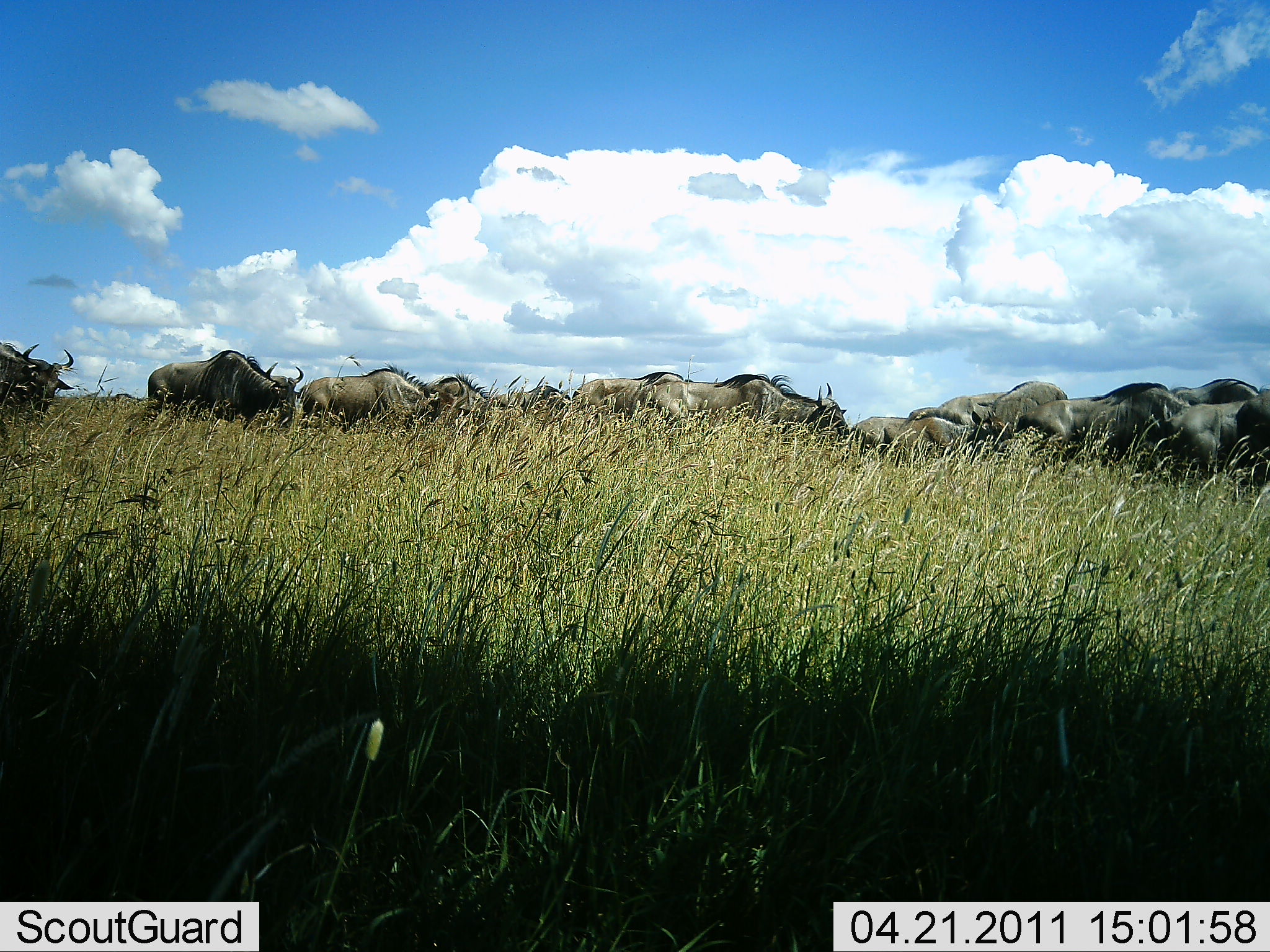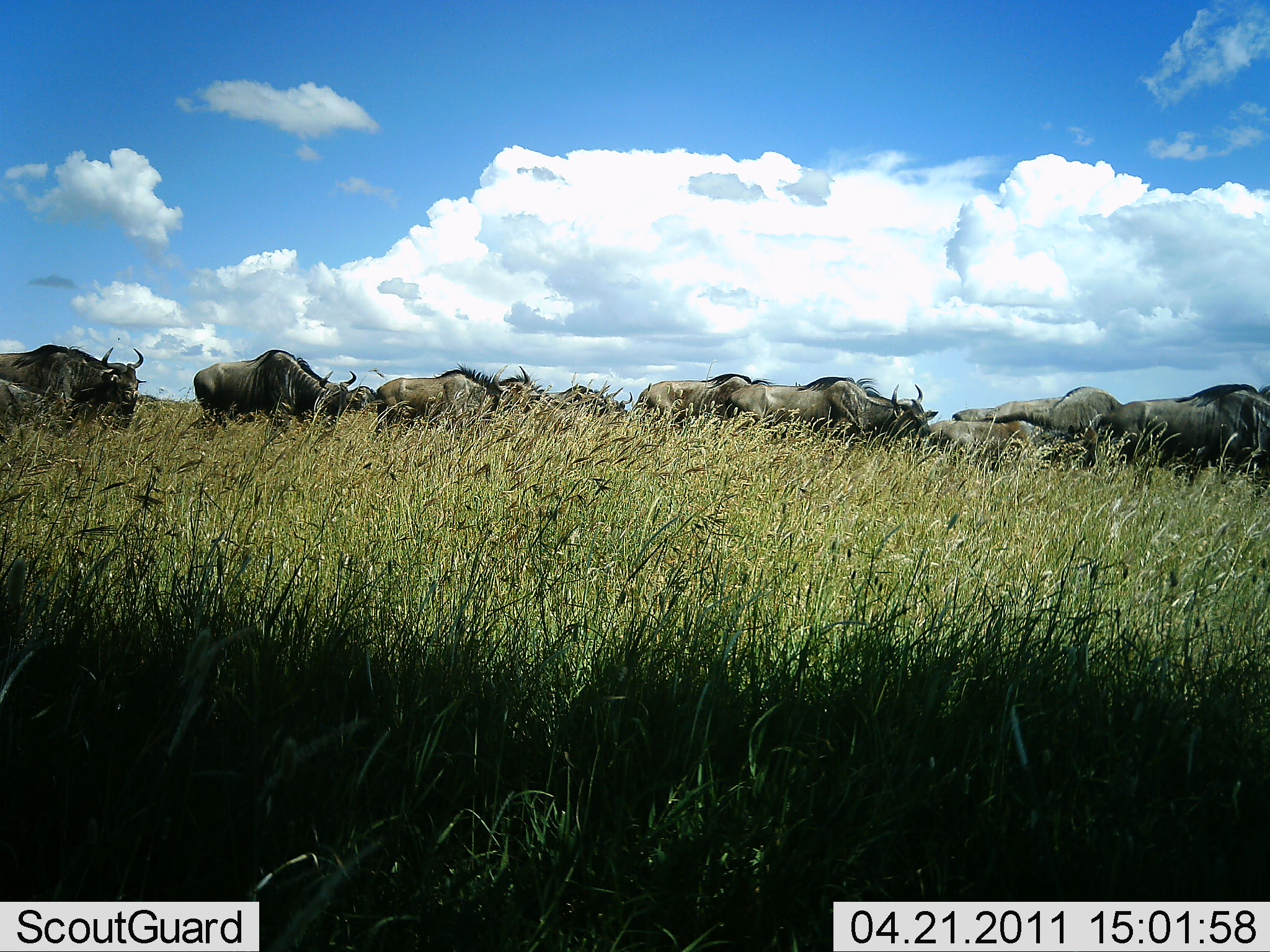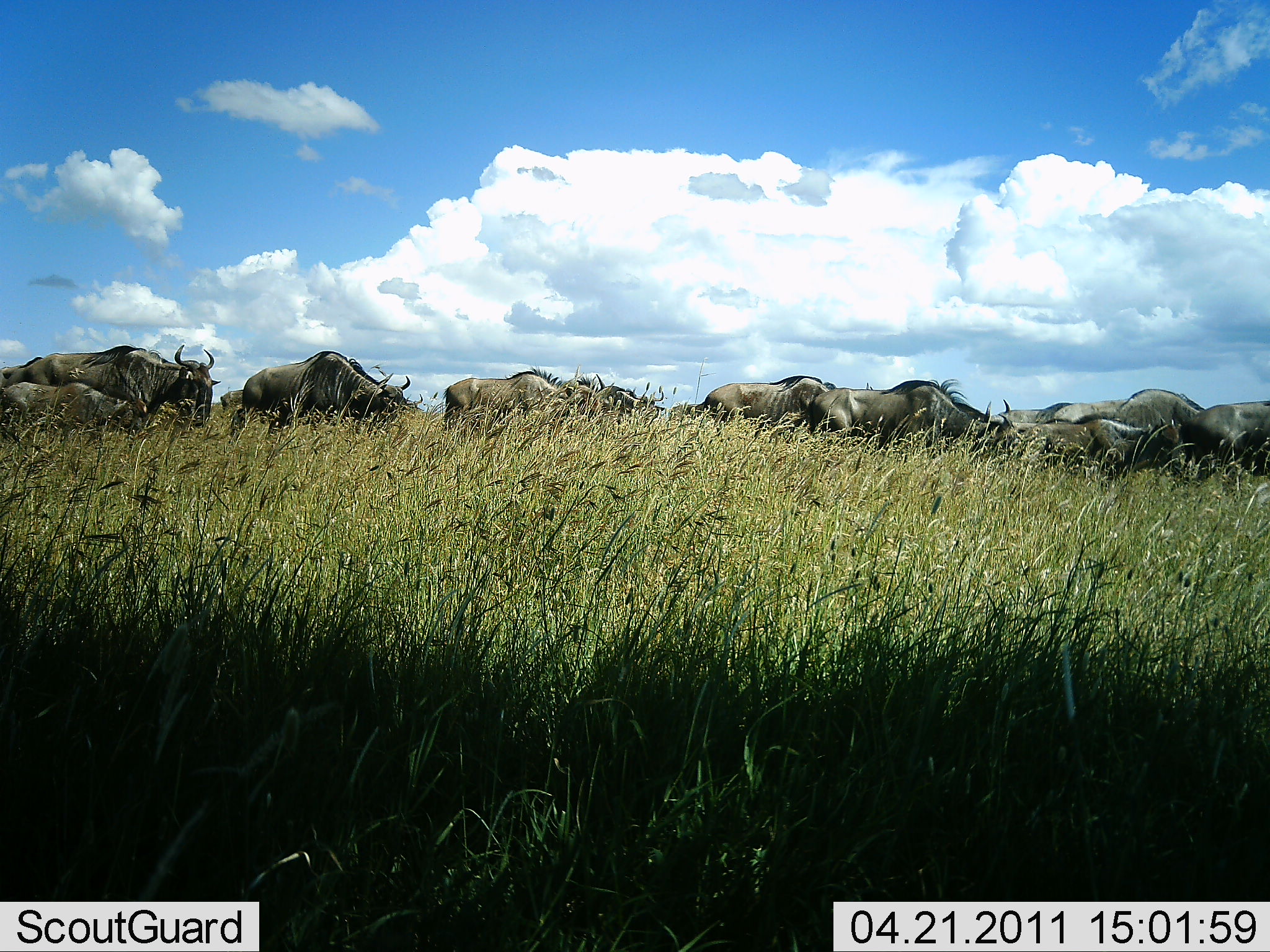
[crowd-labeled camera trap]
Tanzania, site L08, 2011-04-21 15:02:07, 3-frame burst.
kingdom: Animalia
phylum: Chordata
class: Mammalia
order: Artiodactyla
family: Bovidae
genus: Connochaetes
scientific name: Connochaetes taurinus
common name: blue wildebeest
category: wildebeest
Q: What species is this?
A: Wildebeest (blue wildebeest) (Connochaetes taurinus).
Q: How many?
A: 11-50.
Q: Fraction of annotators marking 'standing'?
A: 17%.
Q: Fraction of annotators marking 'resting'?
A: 0%.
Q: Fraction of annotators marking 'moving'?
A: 92%.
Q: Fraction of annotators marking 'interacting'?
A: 0%.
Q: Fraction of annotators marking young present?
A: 0%.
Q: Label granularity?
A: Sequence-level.